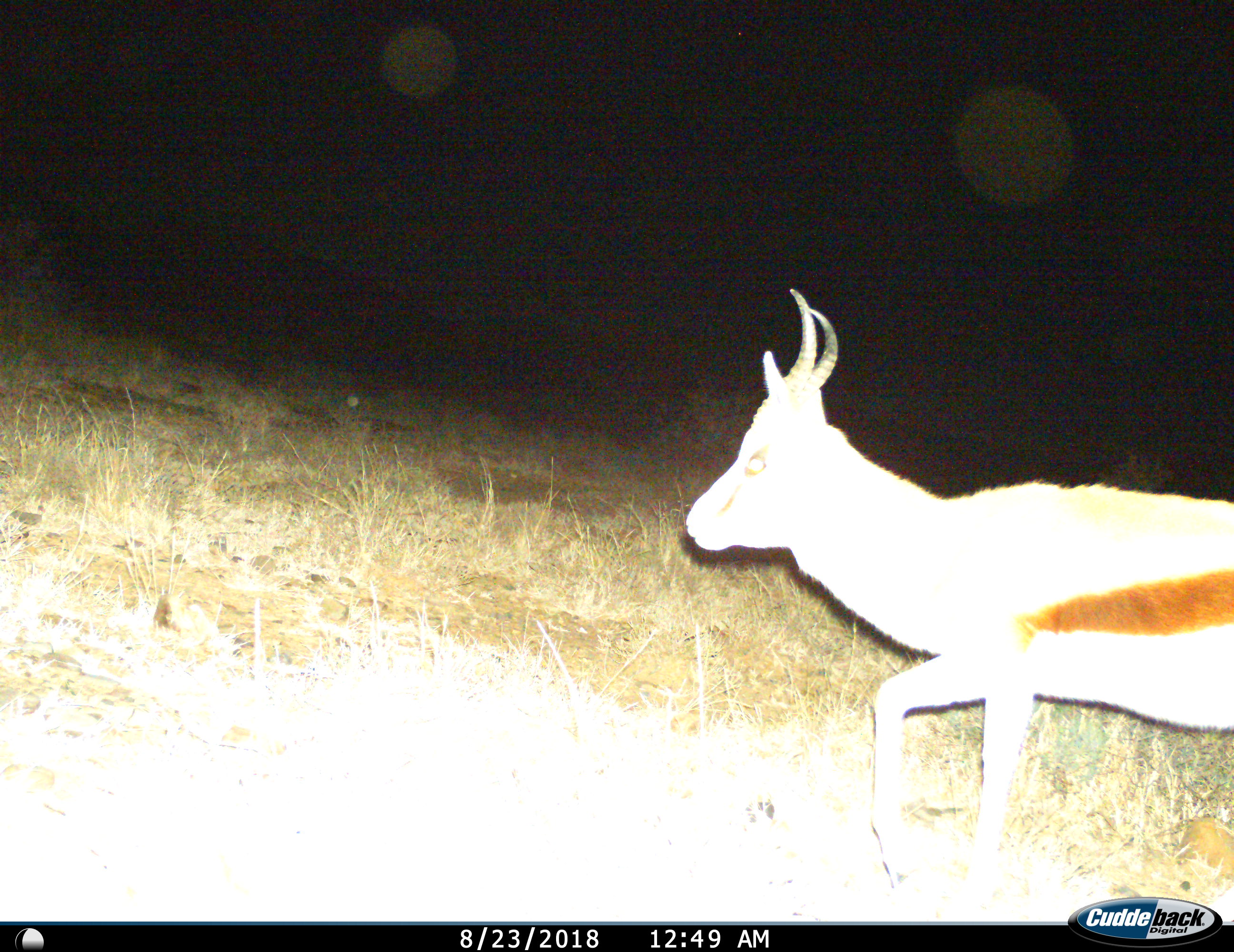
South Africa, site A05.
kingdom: Animalia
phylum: Chordata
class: Mammalia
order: Artiodactyla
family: Bovidae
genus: Antidorcas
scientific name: Antidorcas marsupialis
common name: springbok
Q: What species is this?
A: Springbok (Antidorcas marsupialis).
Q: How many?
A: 1.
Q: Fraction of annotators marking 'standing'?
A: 12%.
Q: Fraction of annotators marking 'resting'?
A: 0%.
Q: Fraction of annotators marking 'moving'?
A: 100%.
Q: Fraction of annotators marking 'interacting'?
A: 0%.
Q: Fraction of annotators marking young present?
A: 12%.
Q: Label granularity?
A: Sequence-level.